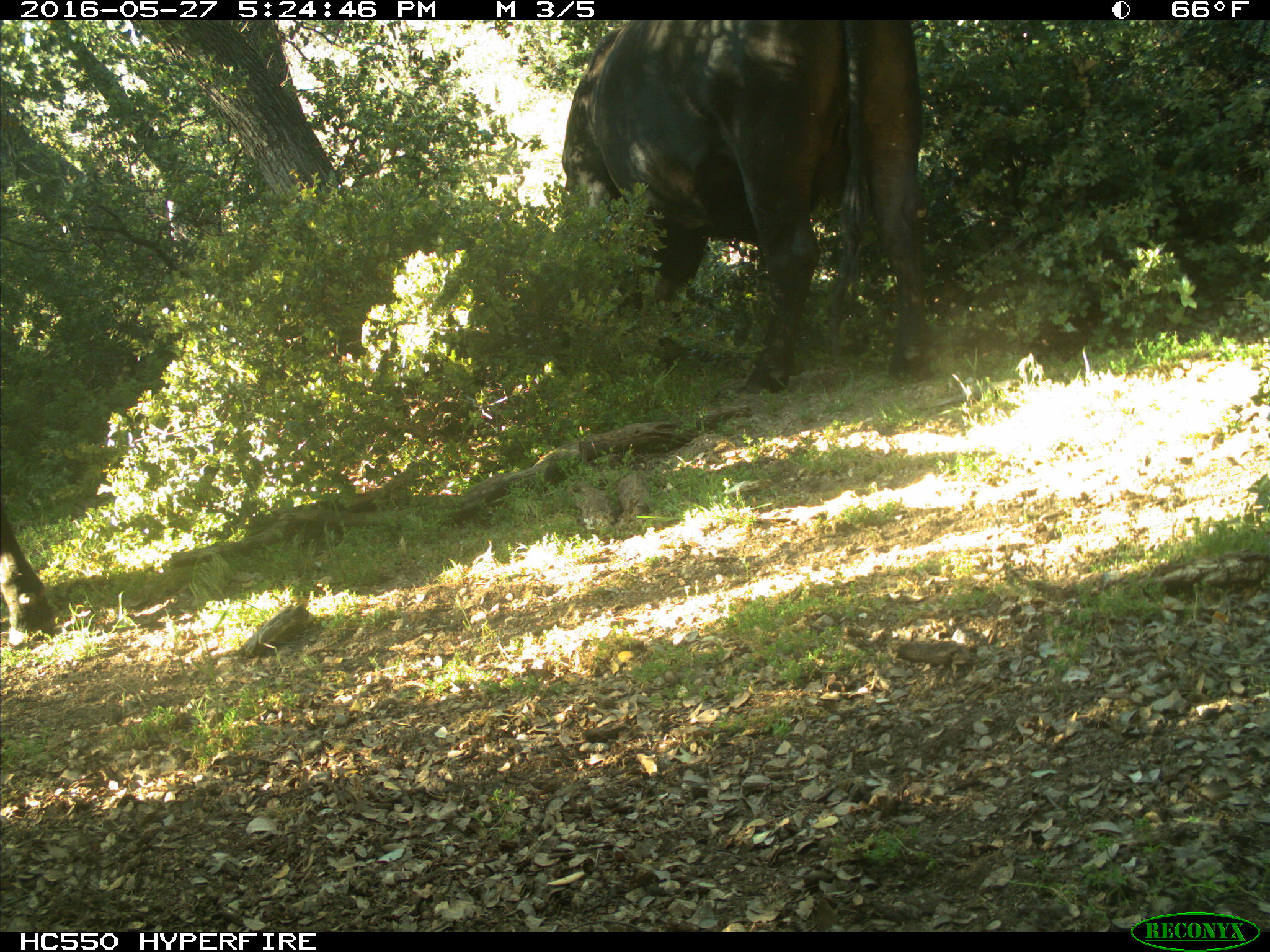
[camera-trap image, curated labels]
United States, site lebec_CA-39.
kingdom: Animalia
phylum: Chordata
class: Mammalia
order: Artiodactyla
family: Bovidae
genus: Bos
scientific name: Bos taurus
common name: domestic cow